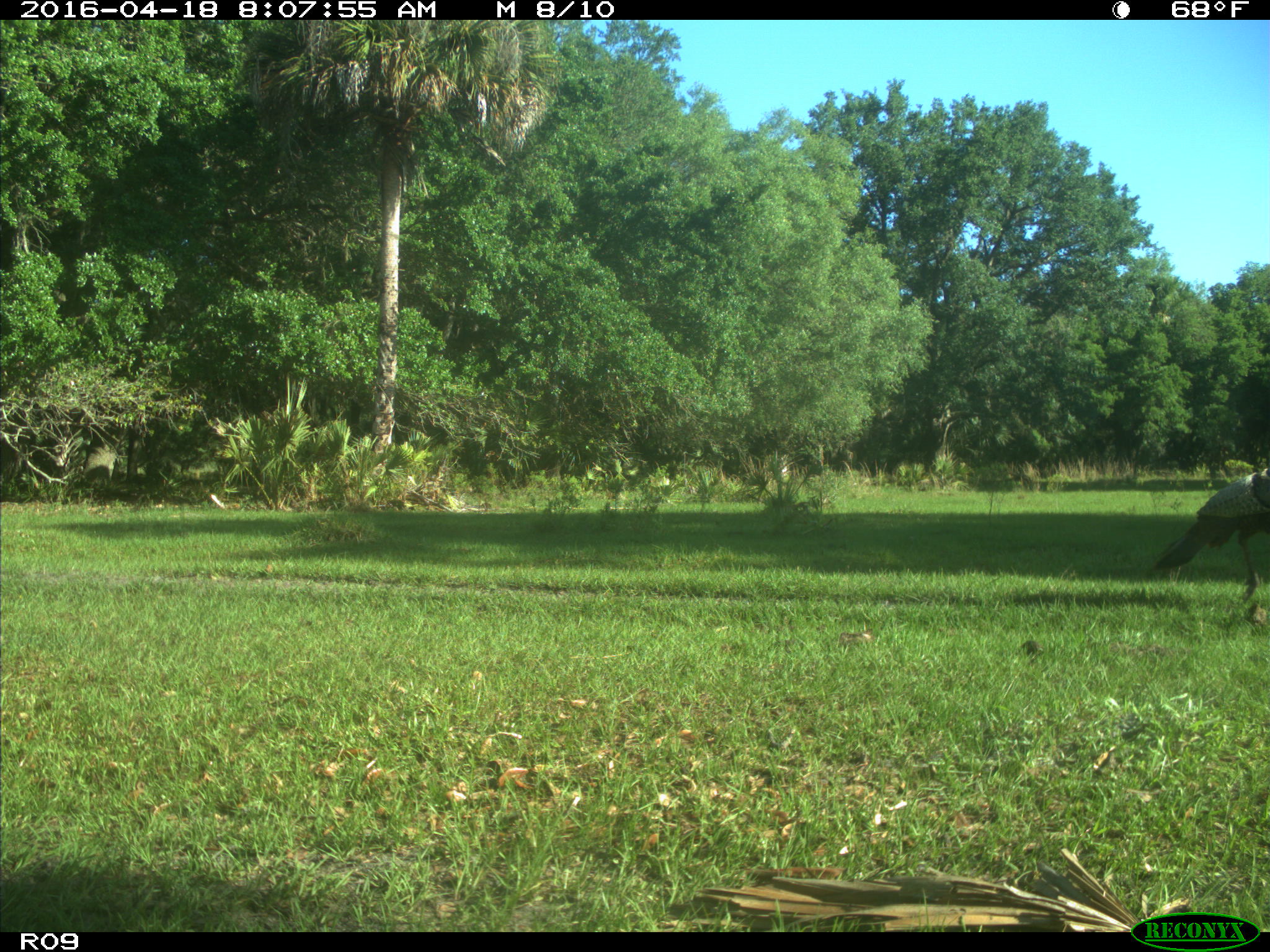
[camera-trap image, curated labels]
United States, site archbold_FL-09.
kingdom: Animalia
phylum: Chordata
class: Aves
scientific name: Aves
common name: birds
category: unidentified bird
Unidentified bird (birds) (Aves).